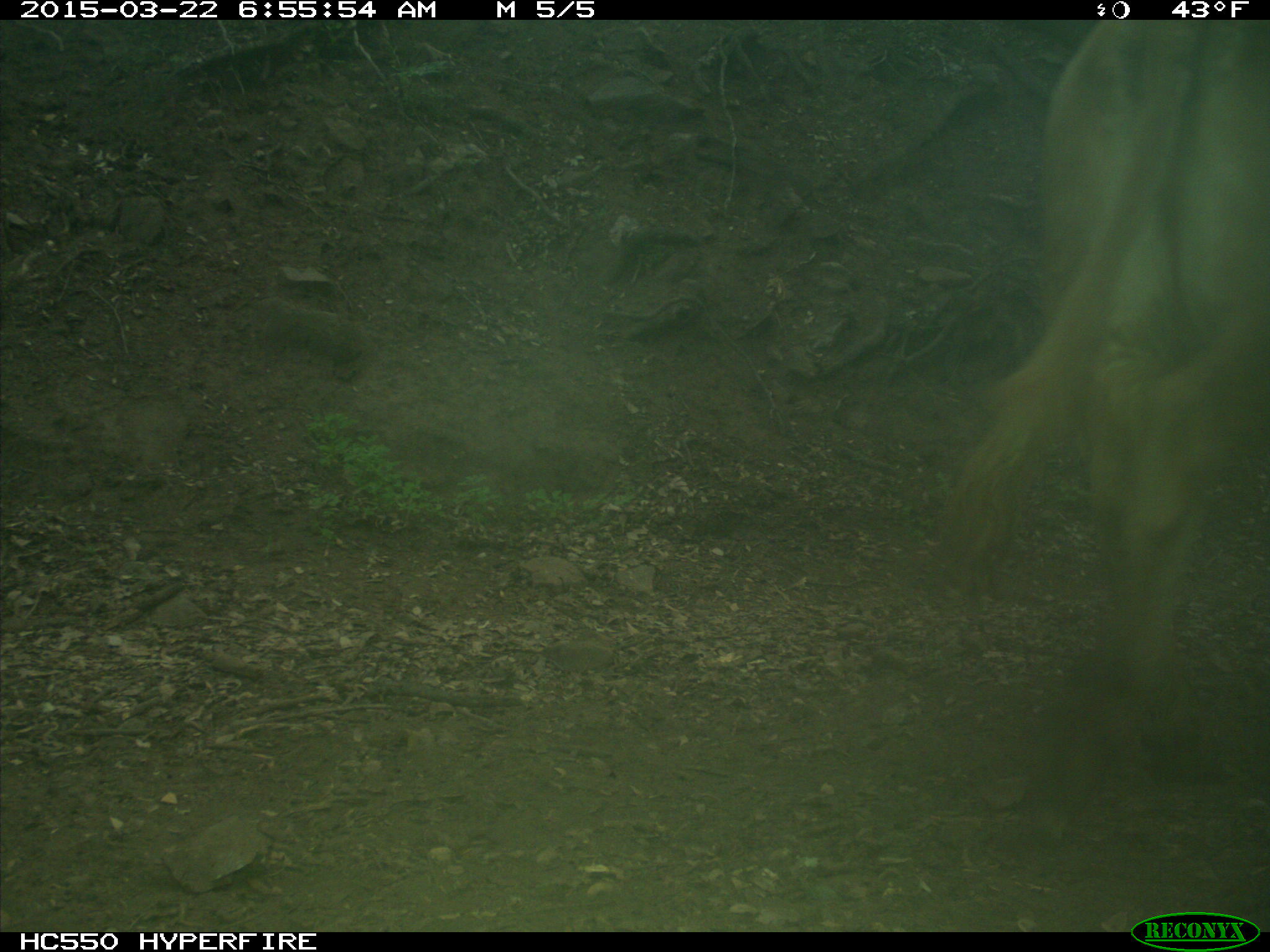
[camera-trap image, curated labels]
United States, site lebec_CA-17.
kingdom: Animalia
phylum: Chordata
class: Mammalia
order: Artiodactyla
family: Bovidae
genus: Bos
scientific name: Bos taurus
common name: domestic cow